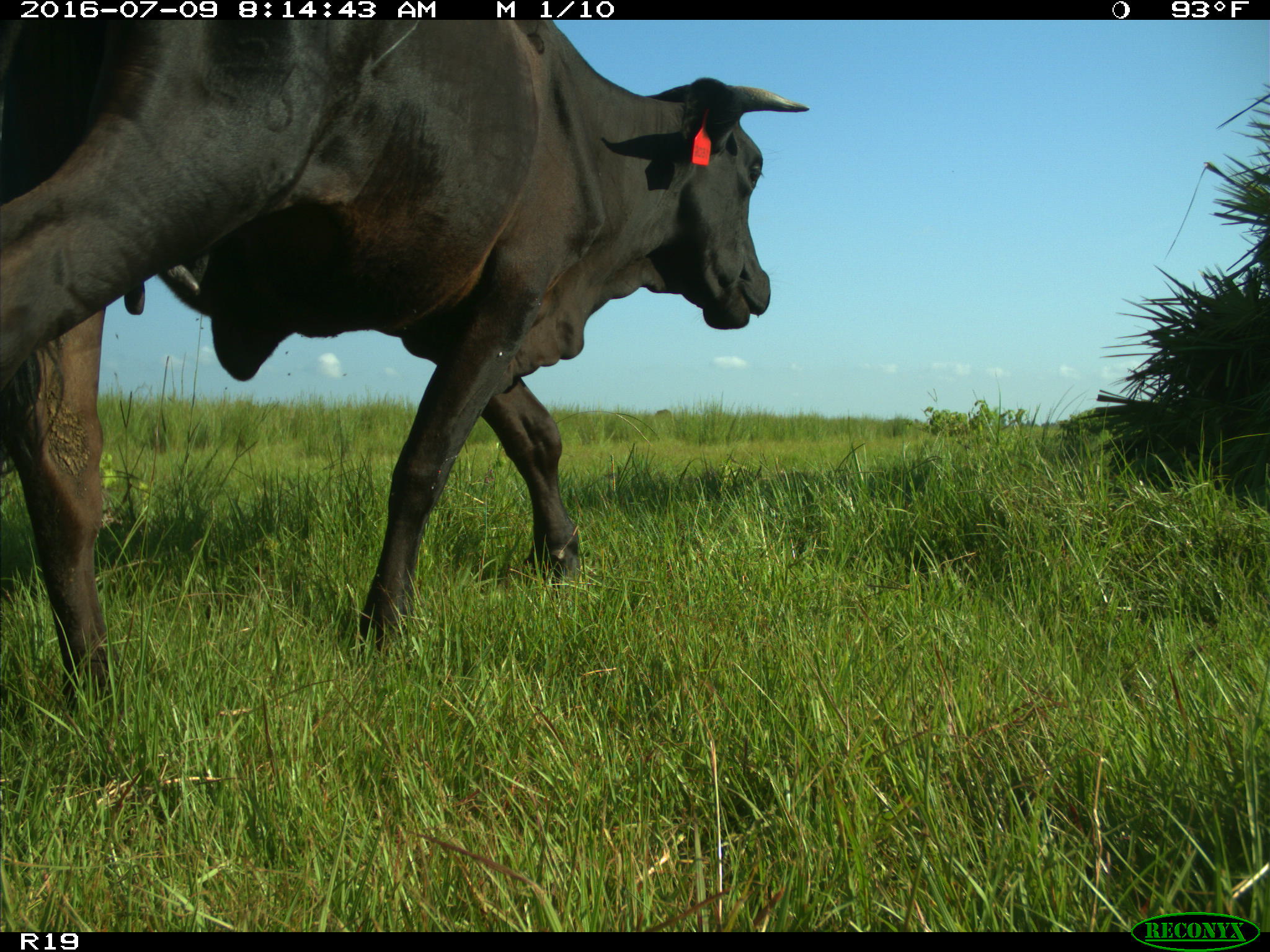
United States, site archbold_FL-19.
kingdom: Animalia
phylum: Chordata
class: Mammalia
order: Artiodactyla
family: Bovidae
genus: Bos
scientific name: Bos taurus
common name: domestic cow